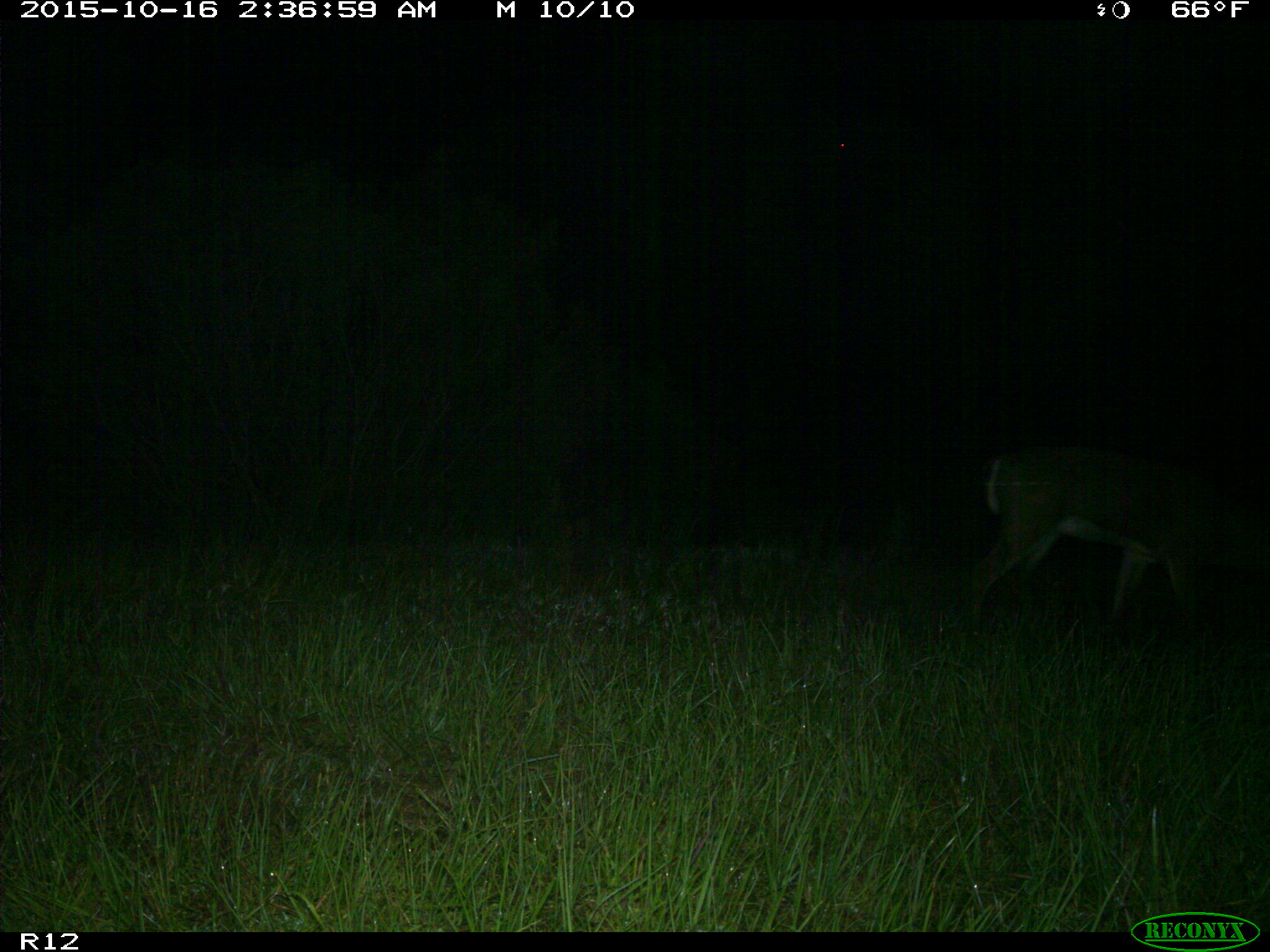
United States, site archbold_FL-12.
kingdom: Animalia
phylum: Chordata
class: Mammalia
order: Artiodactyla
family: Cervidae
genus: Odocoileus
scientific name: Odocoileus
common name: deer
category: unidentified deer